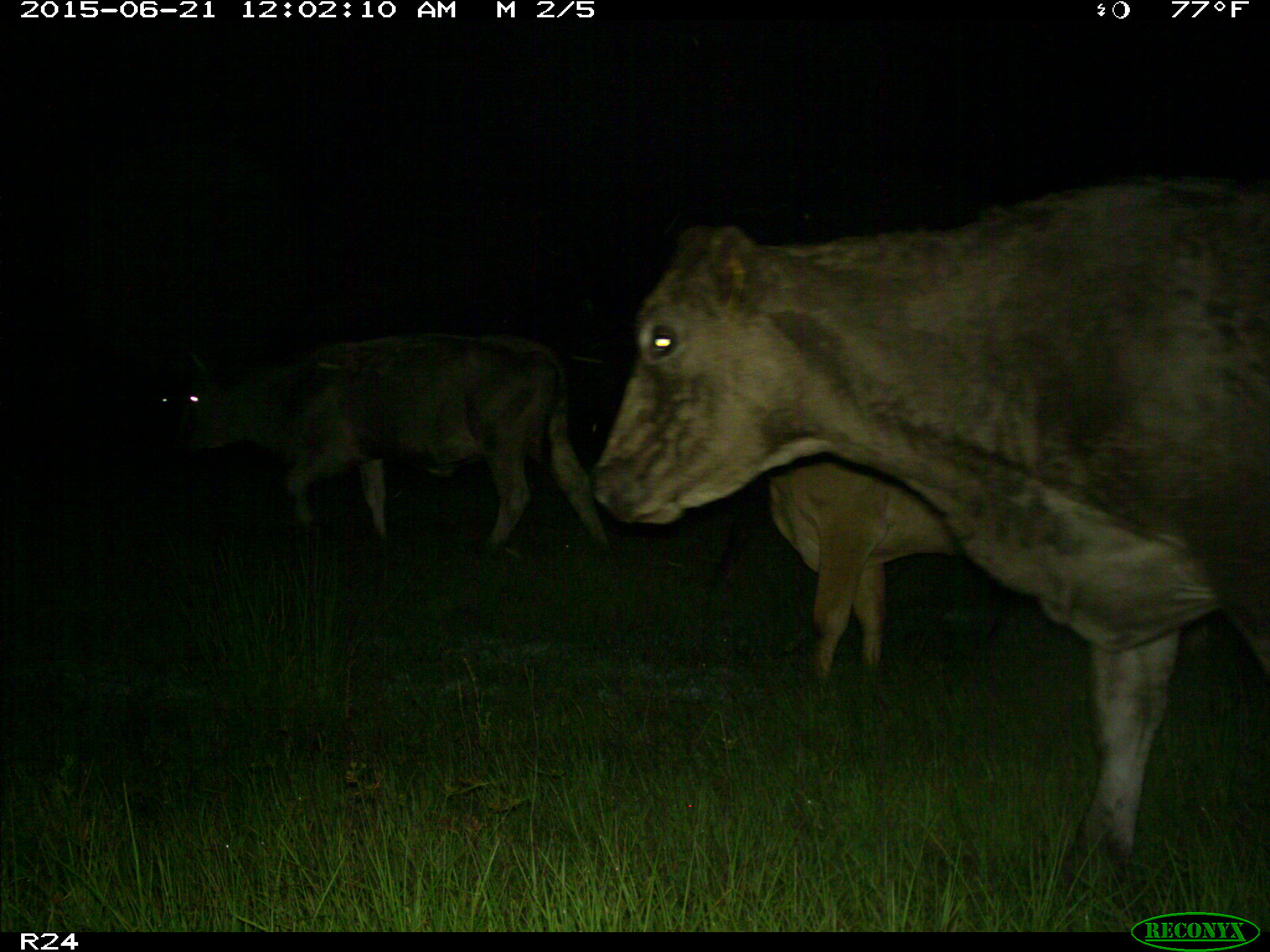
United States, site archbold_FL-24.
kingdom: Animalia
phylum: Chordata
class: Mammalia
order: Artiodactyla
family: Bovidae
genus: Bos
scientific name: Bos taurus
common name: domestic cow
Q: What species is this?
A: Bos taurus (domestic cow).